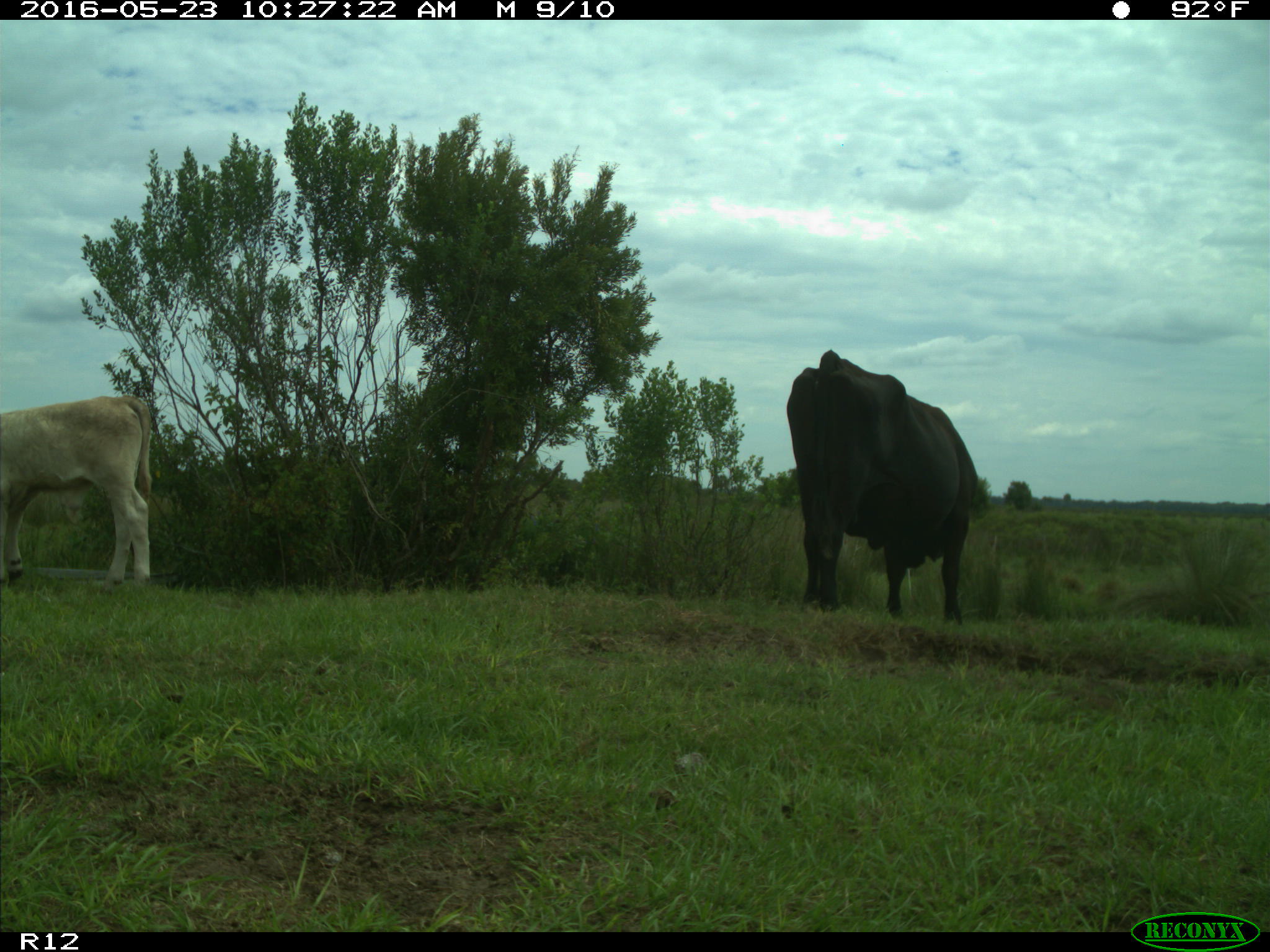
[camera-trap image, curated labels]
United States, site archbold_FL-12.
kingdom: Animalia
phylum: Chordata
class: Mammalia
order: Artiodactyla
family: Bovidae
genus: Bos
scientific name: Bos taurus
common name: domestic cow